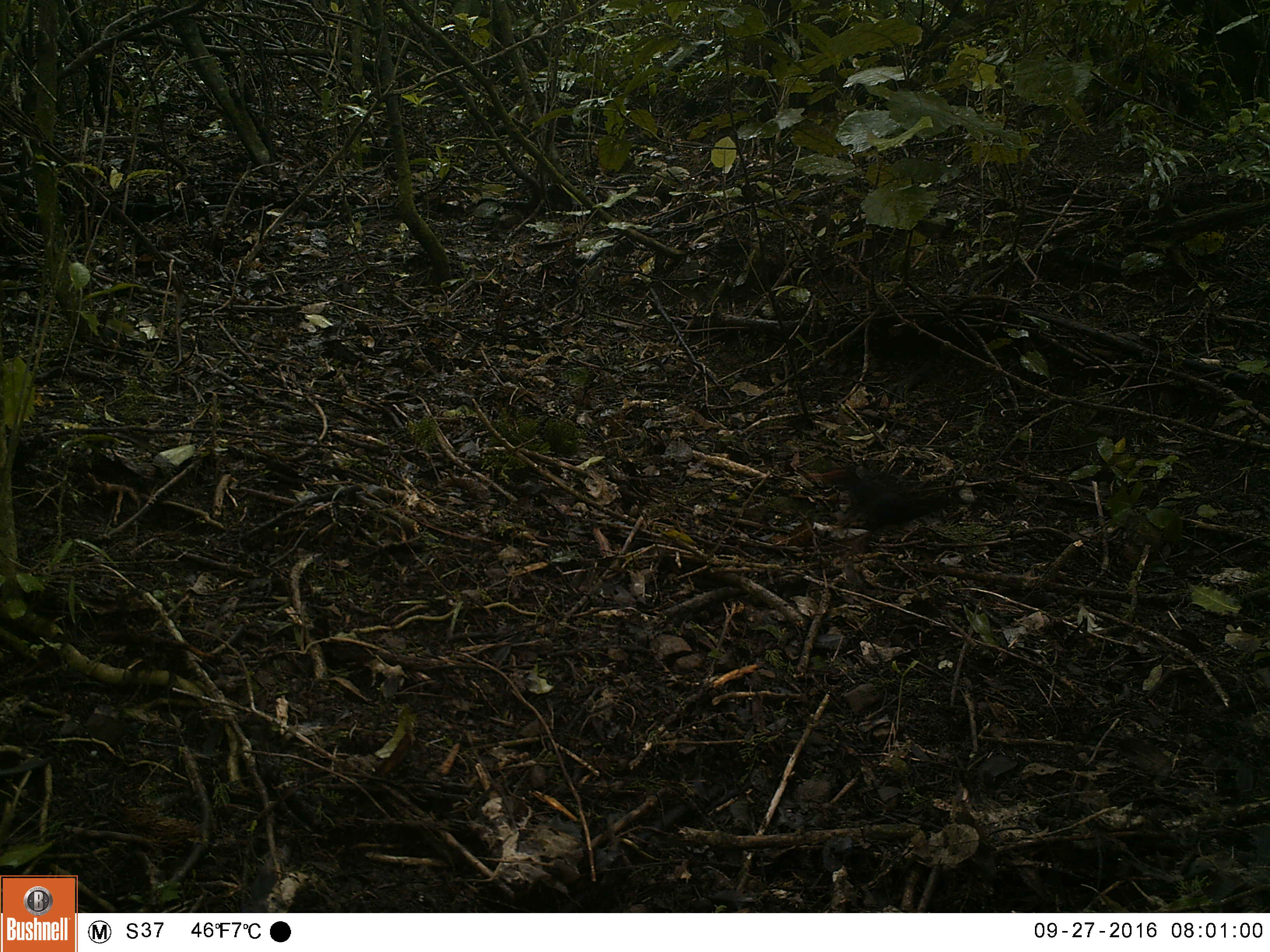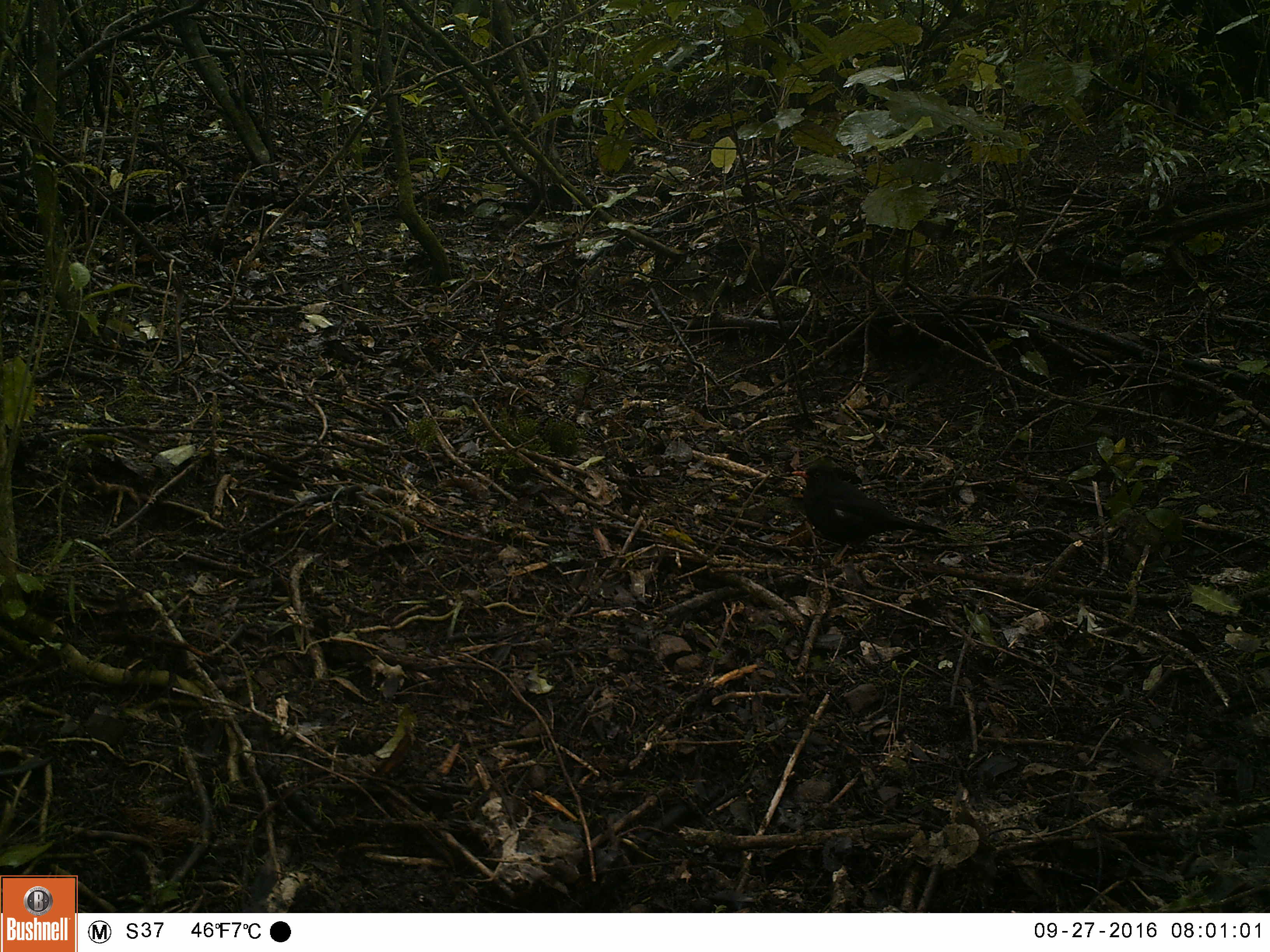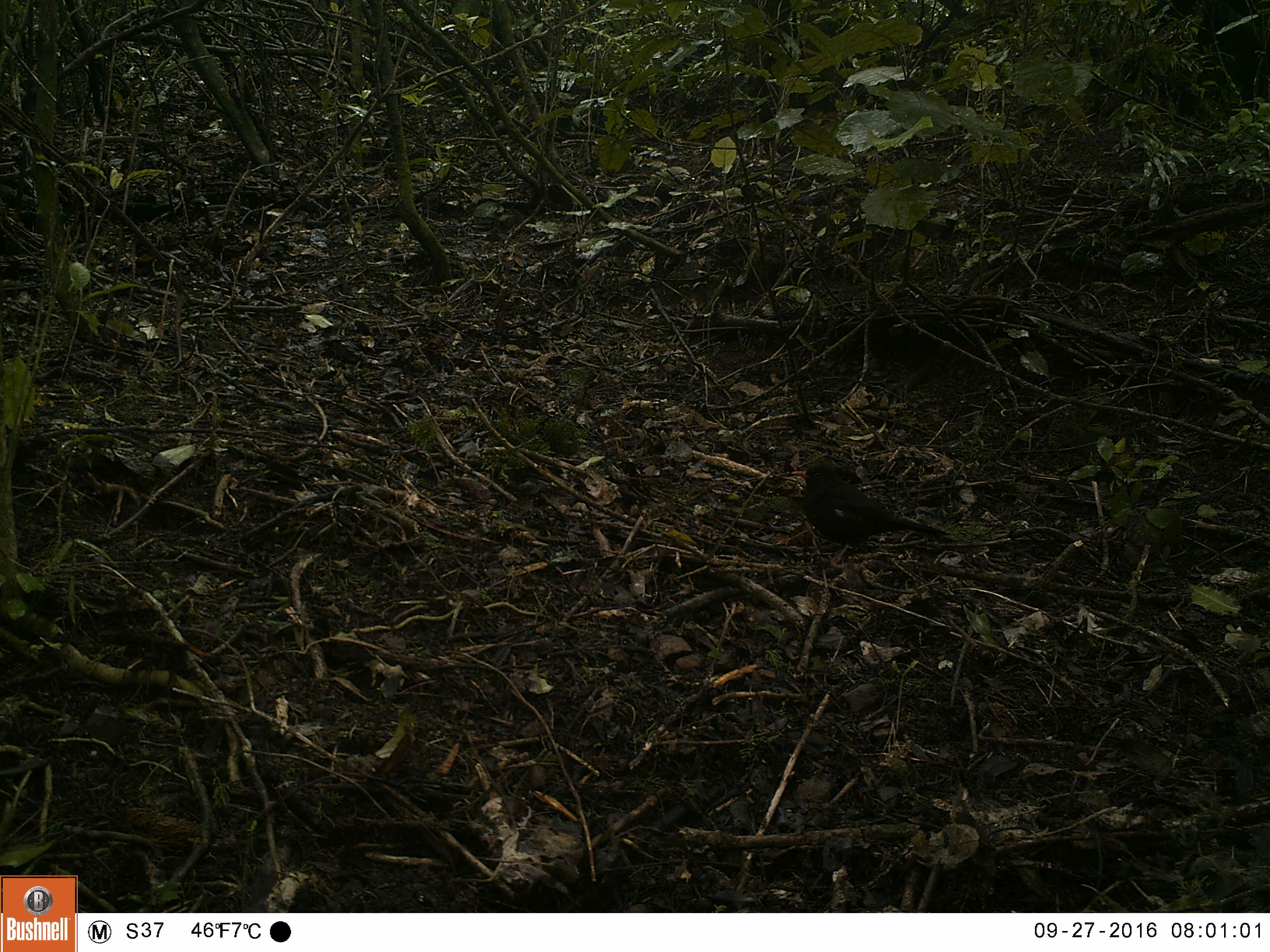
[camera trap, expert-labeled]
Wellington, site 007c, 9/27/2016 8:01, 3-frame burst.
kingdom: Animalia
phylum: Chordata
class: Aves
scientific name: Aves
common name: bird